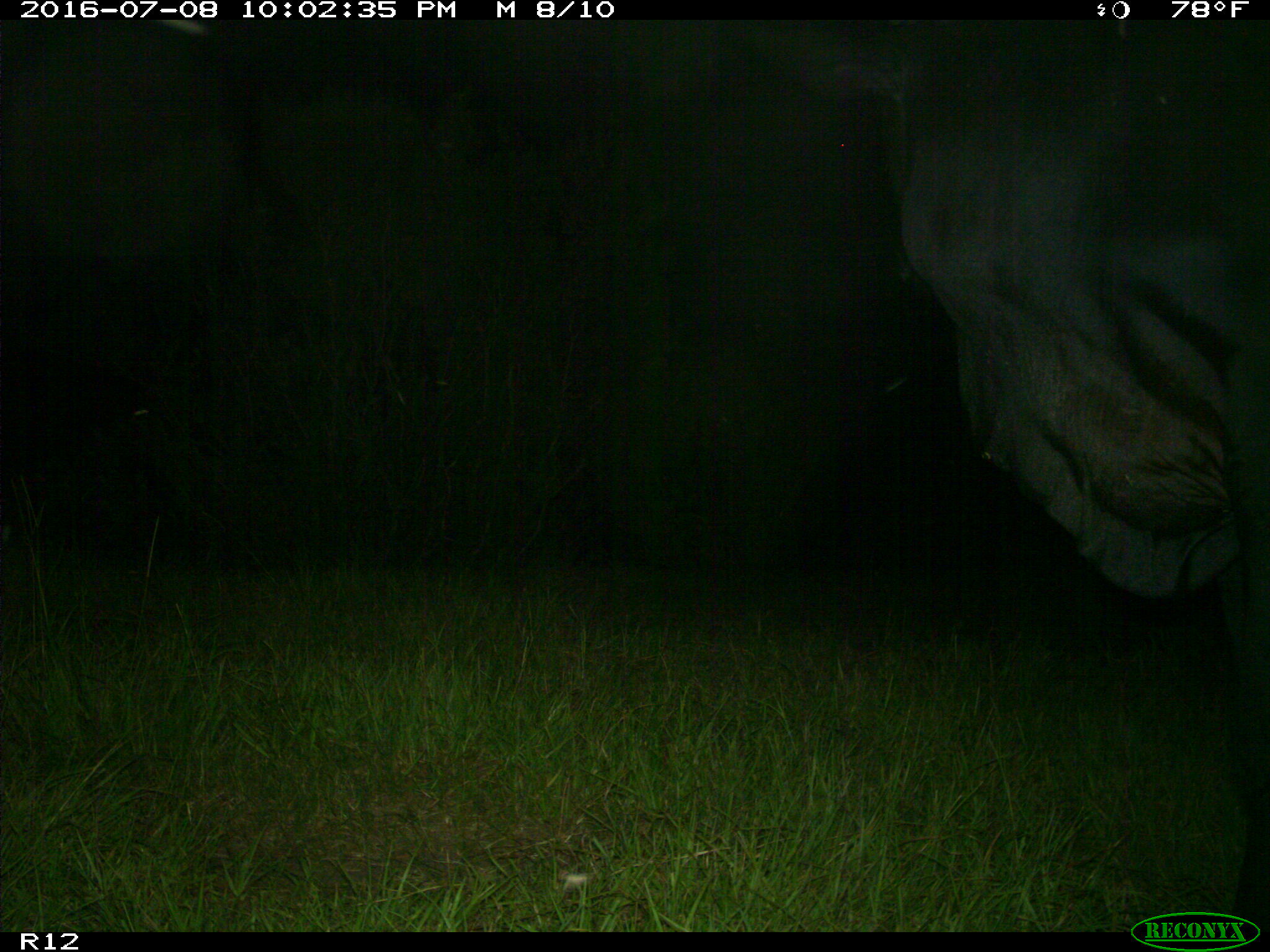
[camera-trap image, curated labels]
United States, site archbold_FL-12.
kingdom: Animalia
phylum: Chordata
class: Mammalia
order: Artiodactyla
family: Bovidae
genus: Bos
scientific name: Bos taurus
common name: domestic cow